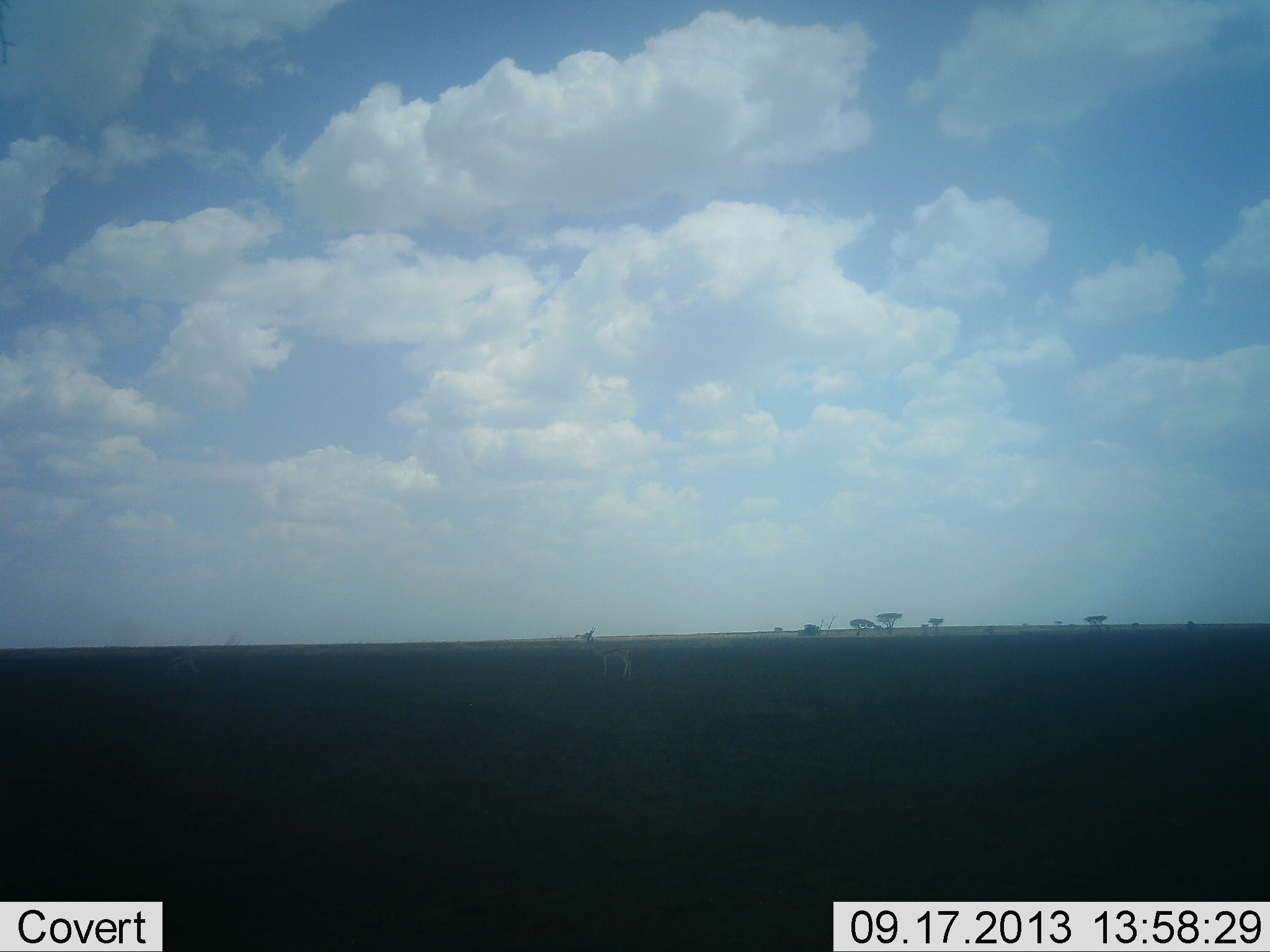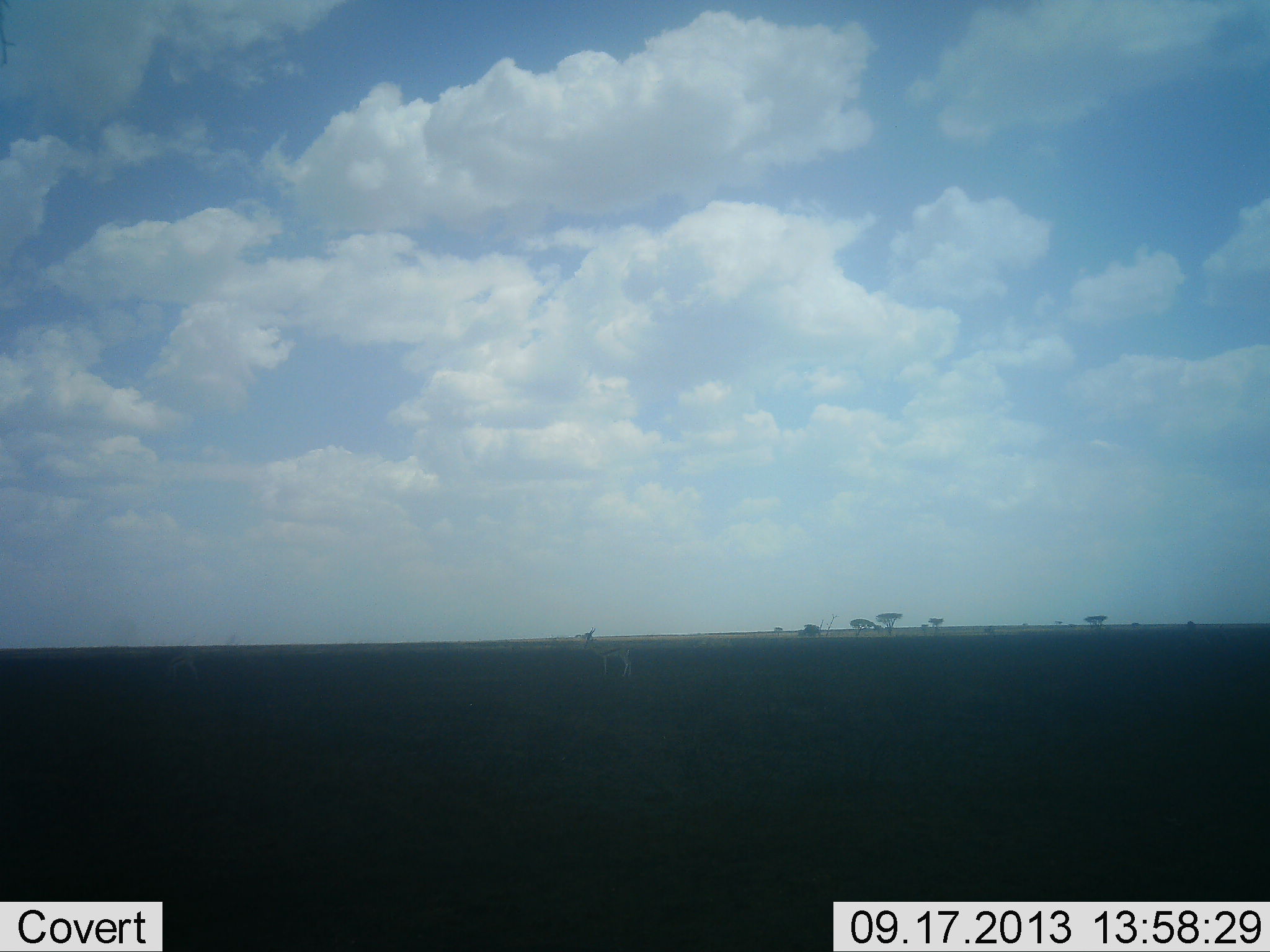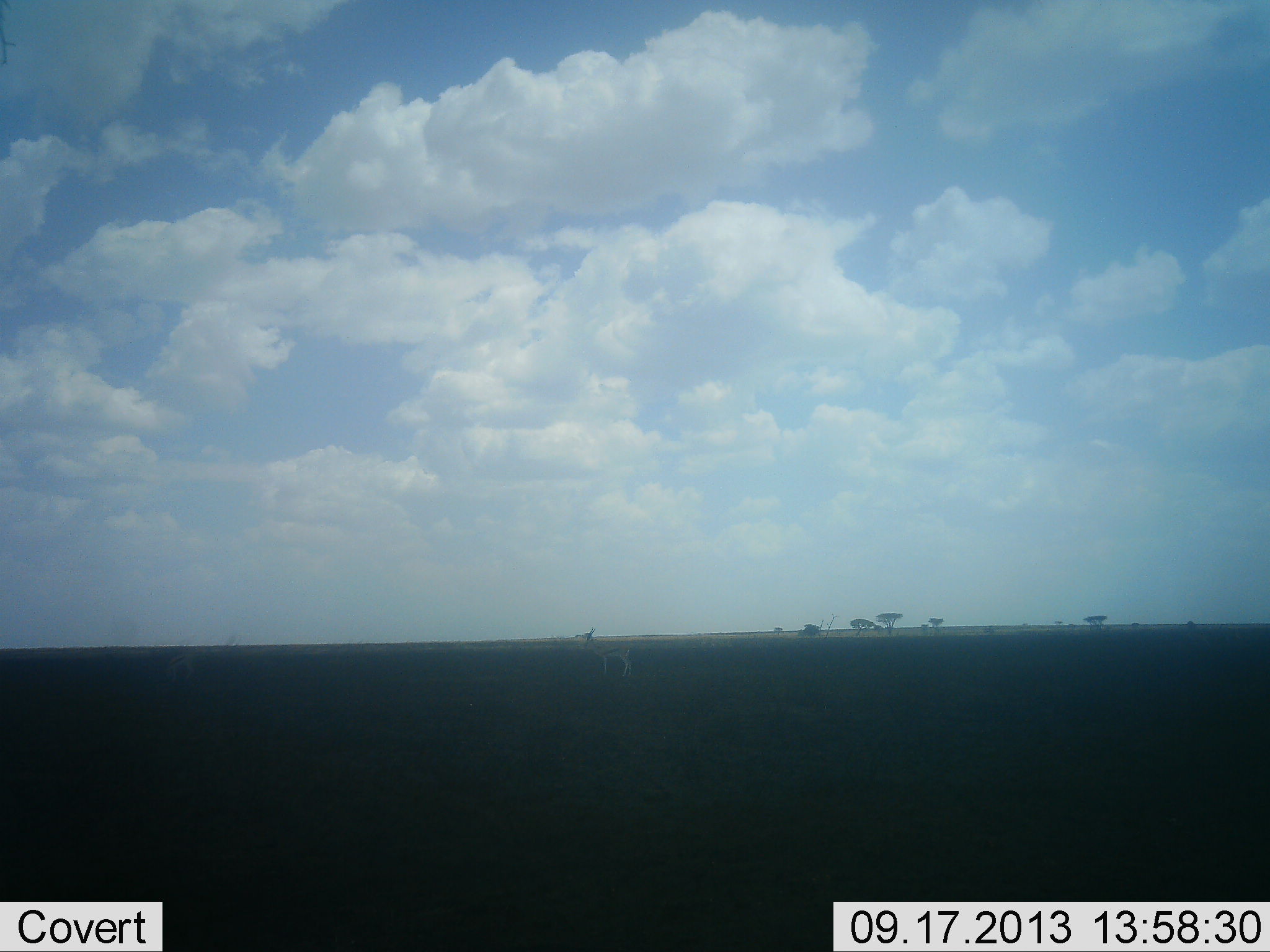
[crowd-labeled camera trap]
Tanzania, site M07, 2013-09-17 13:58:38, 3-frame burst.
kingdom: Animalia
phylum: Chordata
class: Mammalia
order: Artiodactyla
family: Bovidae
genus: Eudorcas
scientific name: Eudorcas thomsonii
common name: thomson's gazelle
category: gazellethomsons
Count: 1.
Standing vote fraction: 100%.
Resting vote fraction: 0%.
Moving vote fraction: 0%.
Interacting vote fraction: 0%.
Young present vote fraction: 0%.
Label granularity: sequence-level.